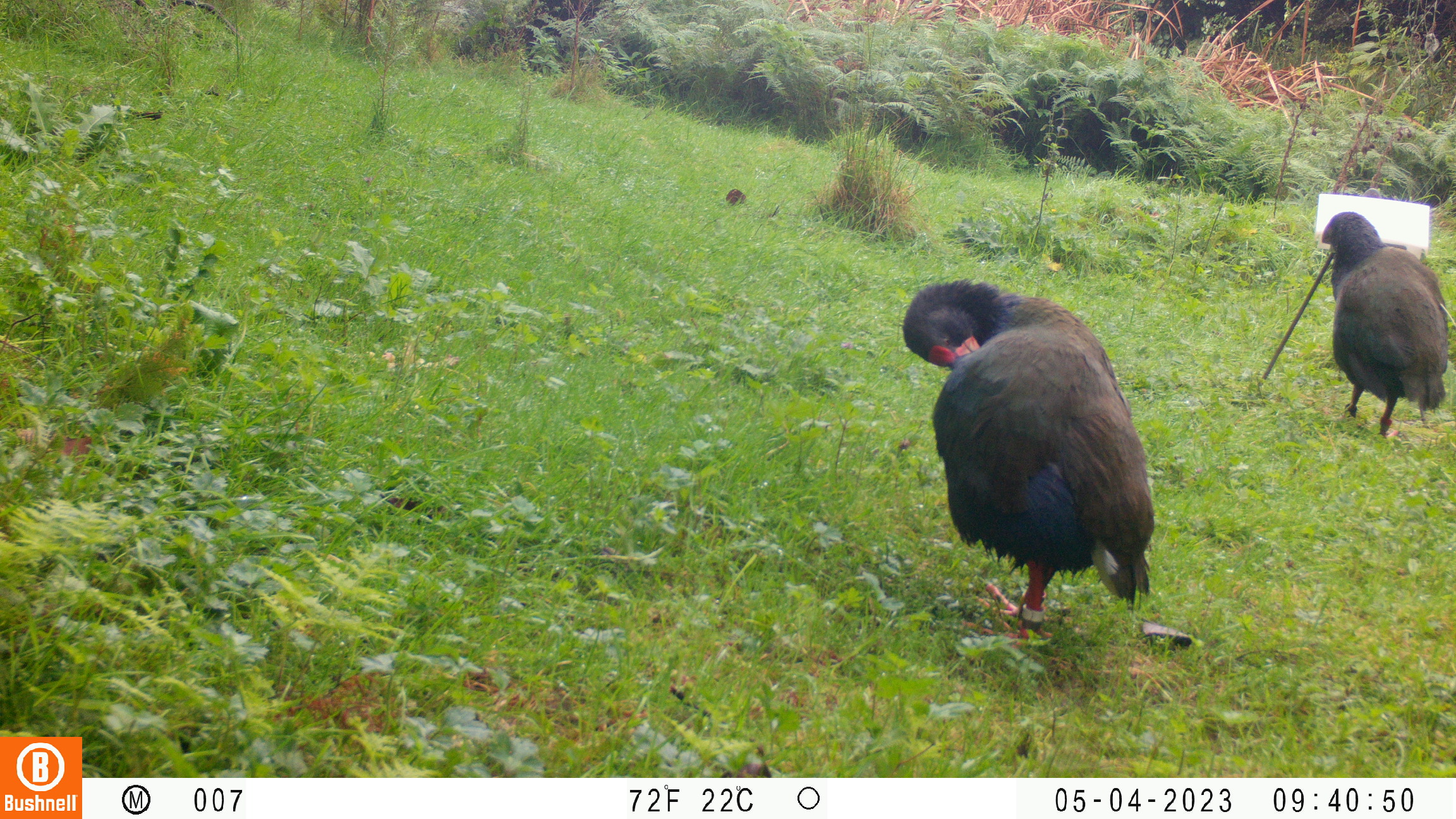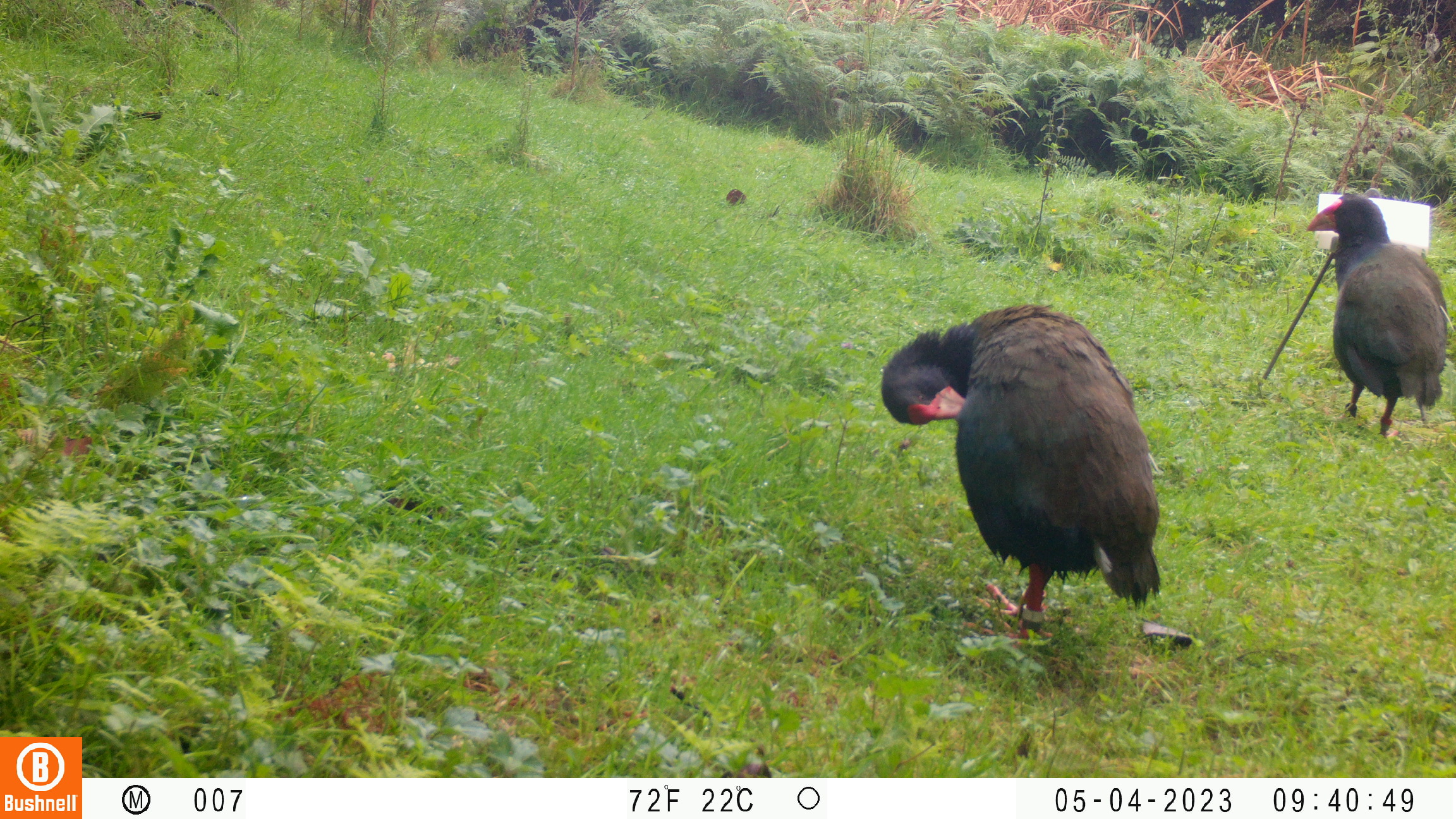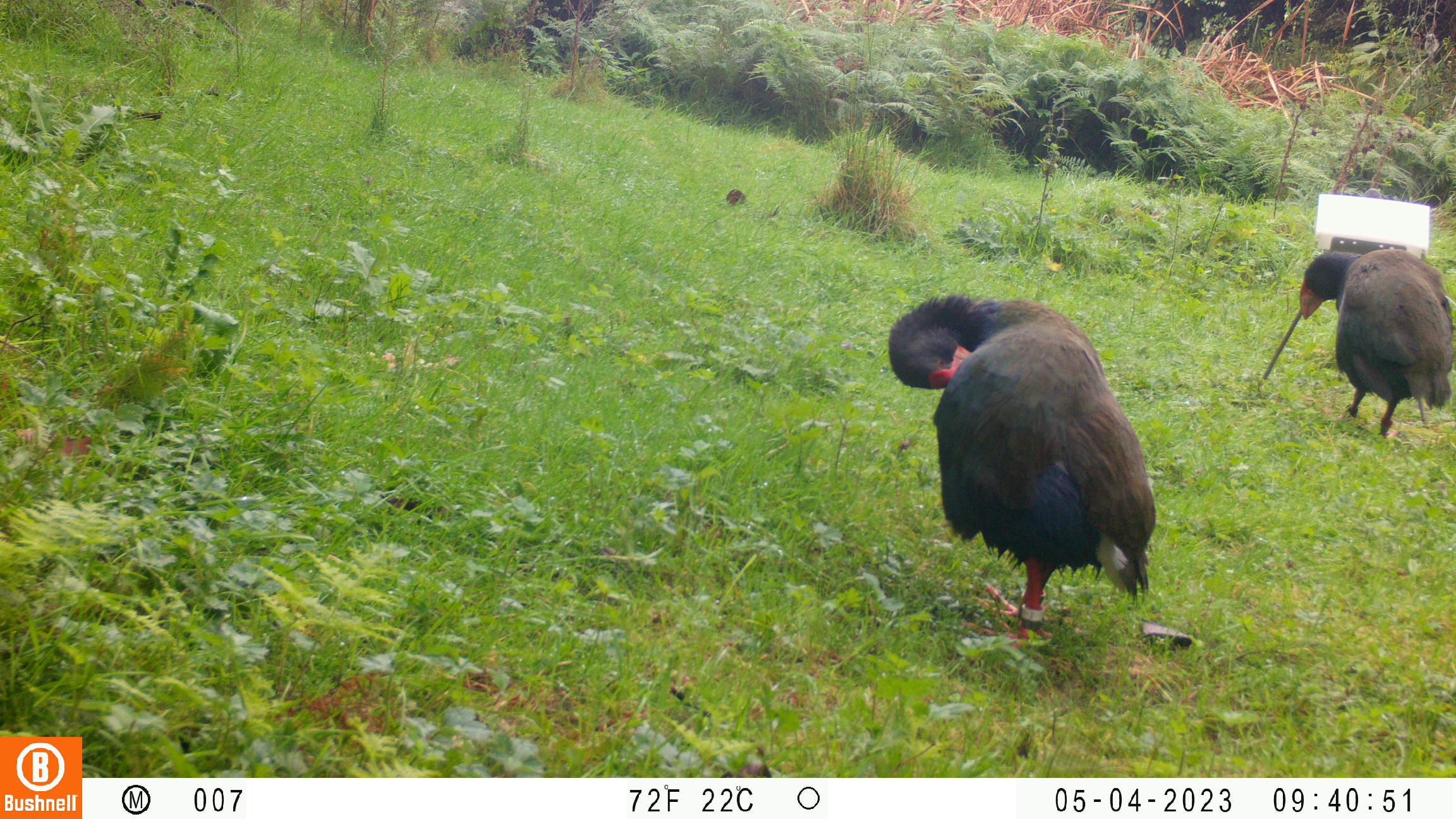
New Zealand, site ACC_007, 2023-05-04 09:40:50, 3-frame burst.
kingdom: Animalia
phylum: Chordata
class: Aves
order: Gruiformes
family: Rallidae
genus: Porphyrio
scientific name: Porphyrio mantelli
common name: takahe